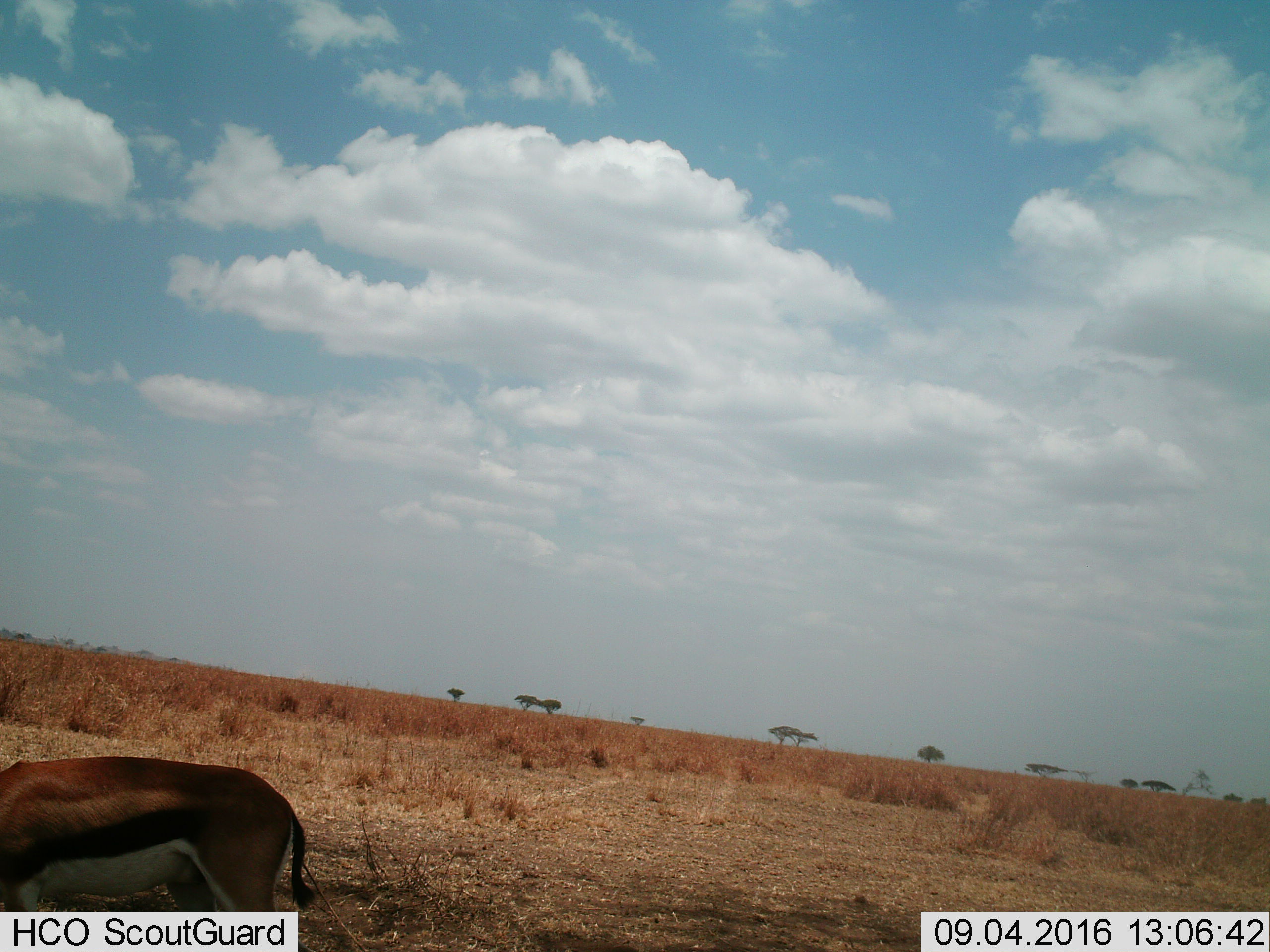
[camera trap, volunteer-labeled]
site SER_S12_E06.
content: unidentified animal